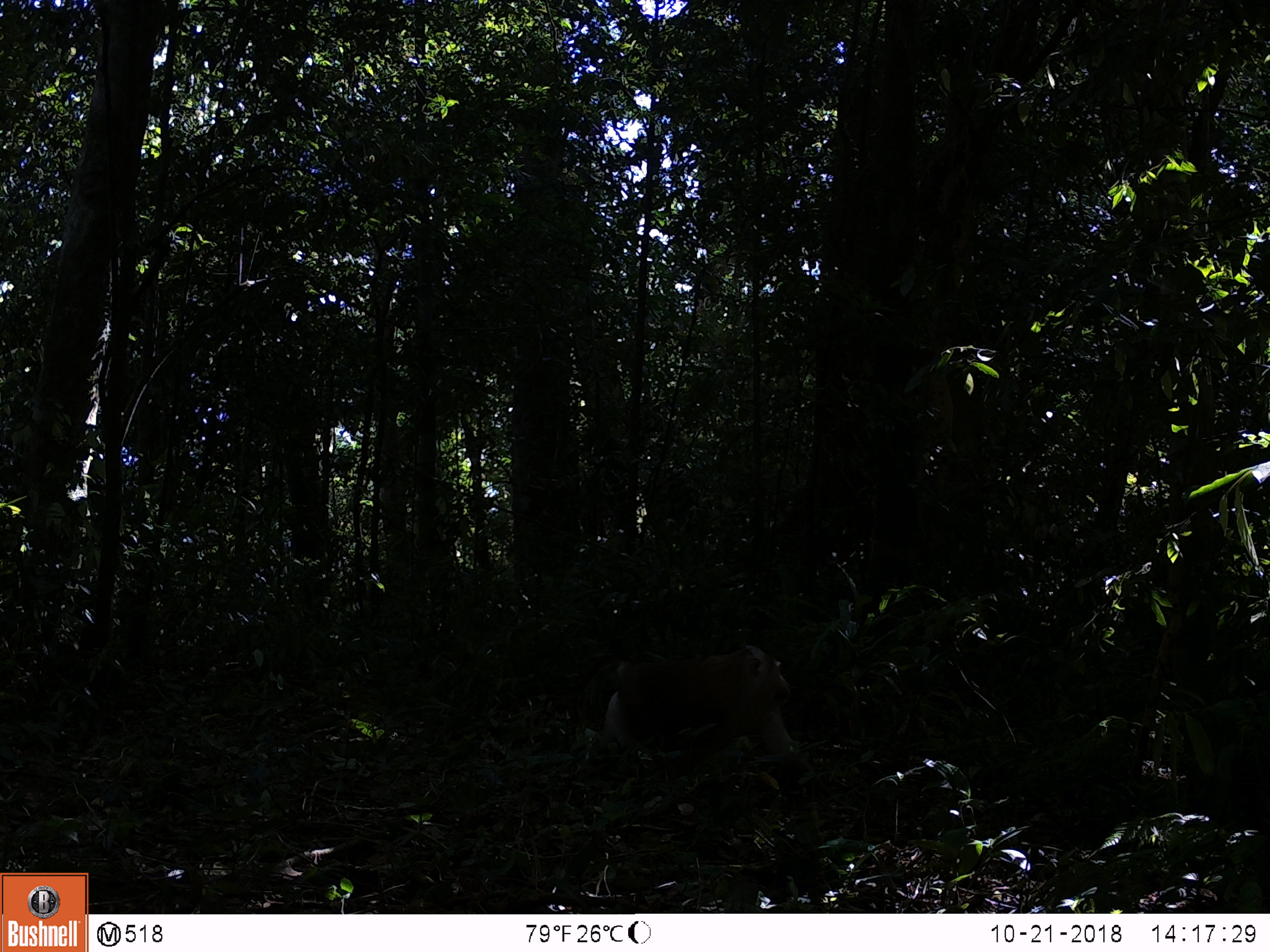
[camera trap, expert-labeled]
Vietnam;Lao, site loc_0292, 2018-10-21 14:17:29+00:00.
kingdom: Animalia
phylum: Chordata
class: Mammalia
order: Primates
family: Cercopithecidae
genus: Macaca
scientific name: Macaca nemestrina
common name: pig-tailed macaque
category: pig tailed macaque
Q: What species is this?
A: Pig tailed macaque (pig-tailed macaque) (Macaca nemestrina).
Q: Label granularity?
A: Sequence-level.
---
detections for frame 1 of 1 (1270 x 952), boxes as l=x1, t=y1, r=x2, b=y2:
pig tailed macaque: l=601, t=645, r=813, b=772